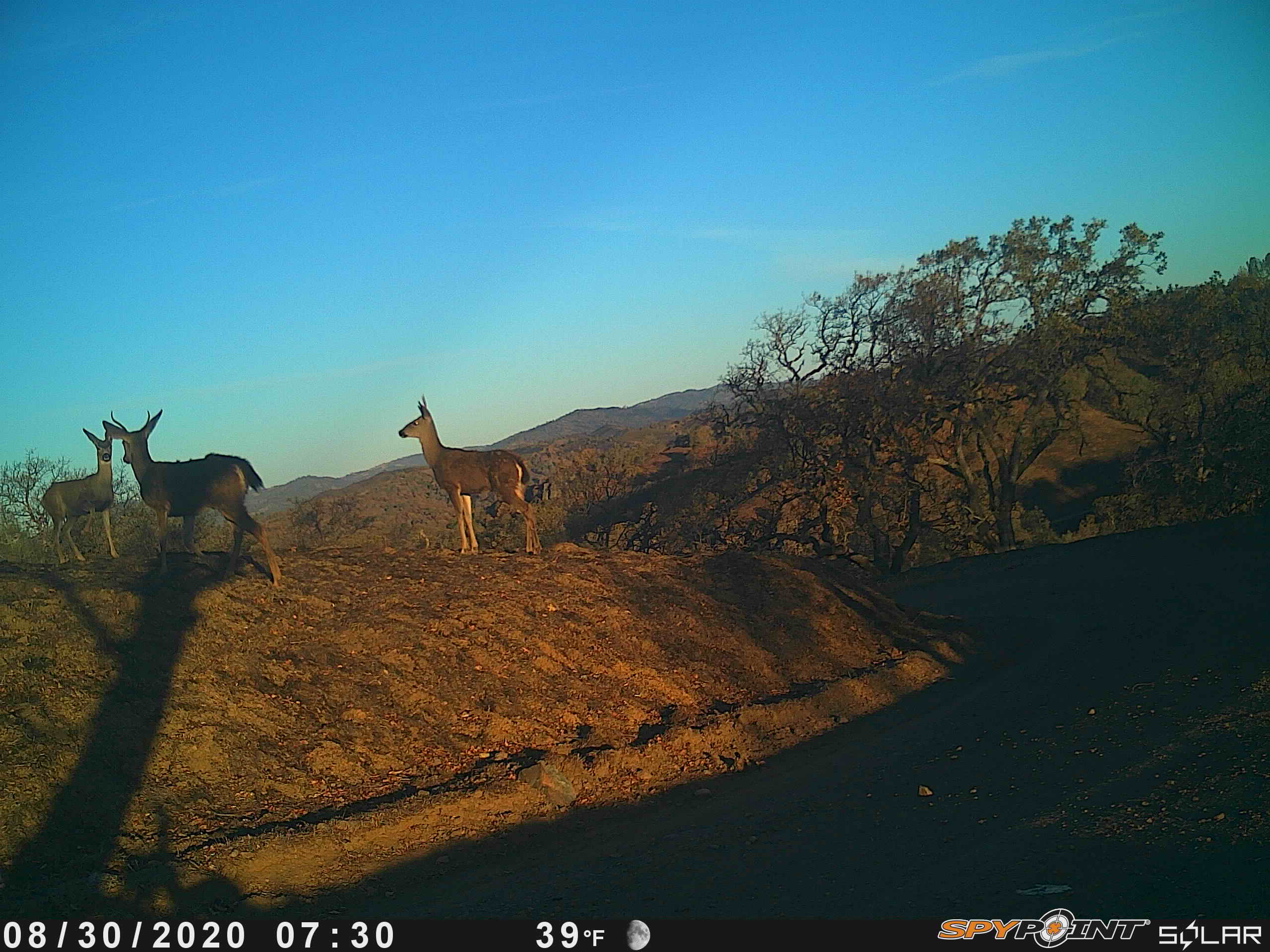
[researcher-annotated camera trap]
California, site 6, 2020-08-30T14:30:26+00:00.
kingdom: Animalia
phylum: Chordata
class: Mammalia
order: Artiodactyla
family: Cervidae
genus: Odocoileus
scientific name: Odocoileus hemionus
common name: mule deer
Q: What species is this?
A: Mule deer (Odocoileus hemionus).